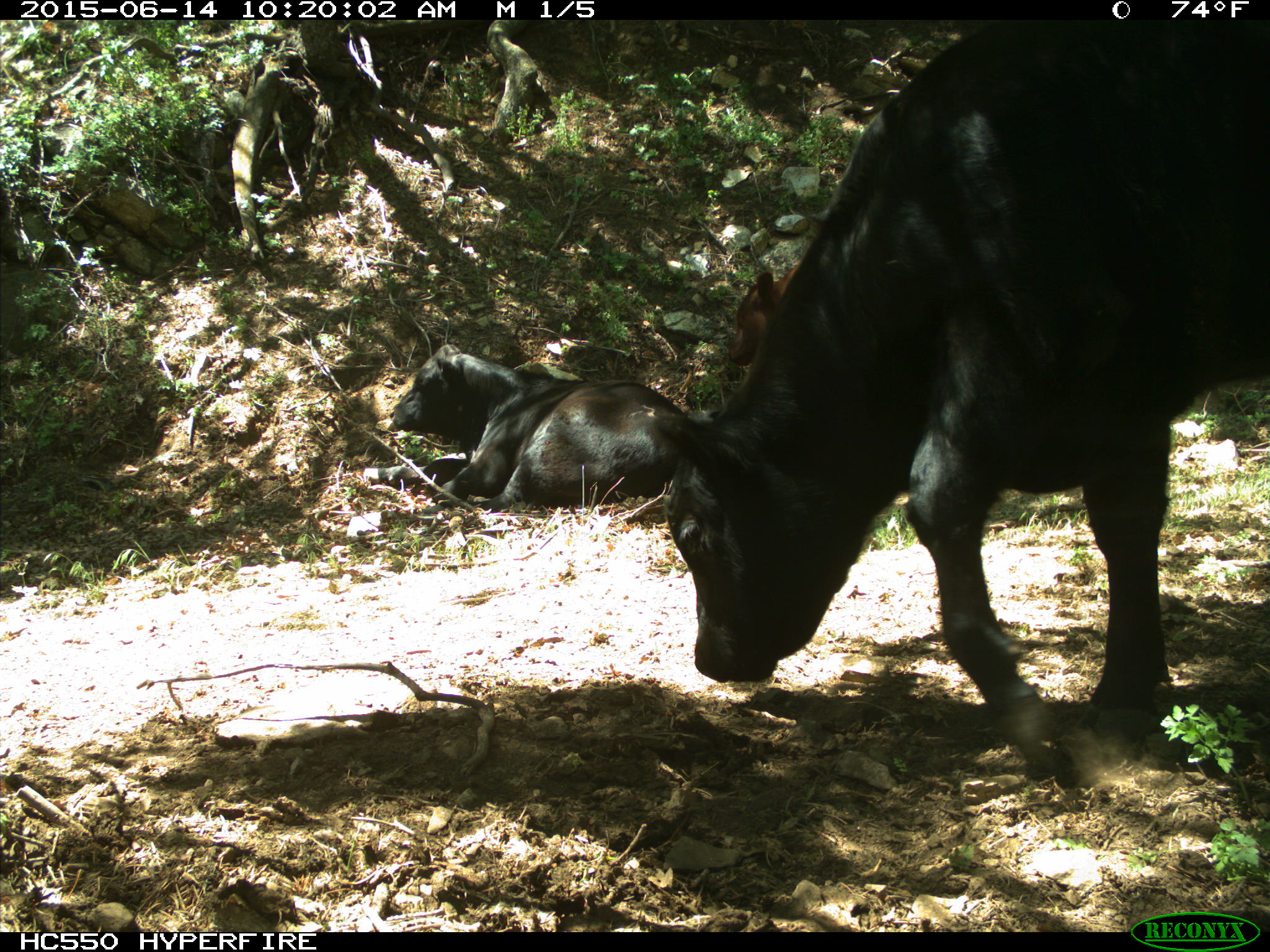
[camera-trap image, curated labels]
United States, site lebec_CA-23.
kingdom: Animalia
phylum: Chordata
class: Mammalia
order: Artiodactyla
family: Bovidae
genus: Bos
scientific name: Bos taurus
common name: domestic cow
Bos taurus (domestic cow).